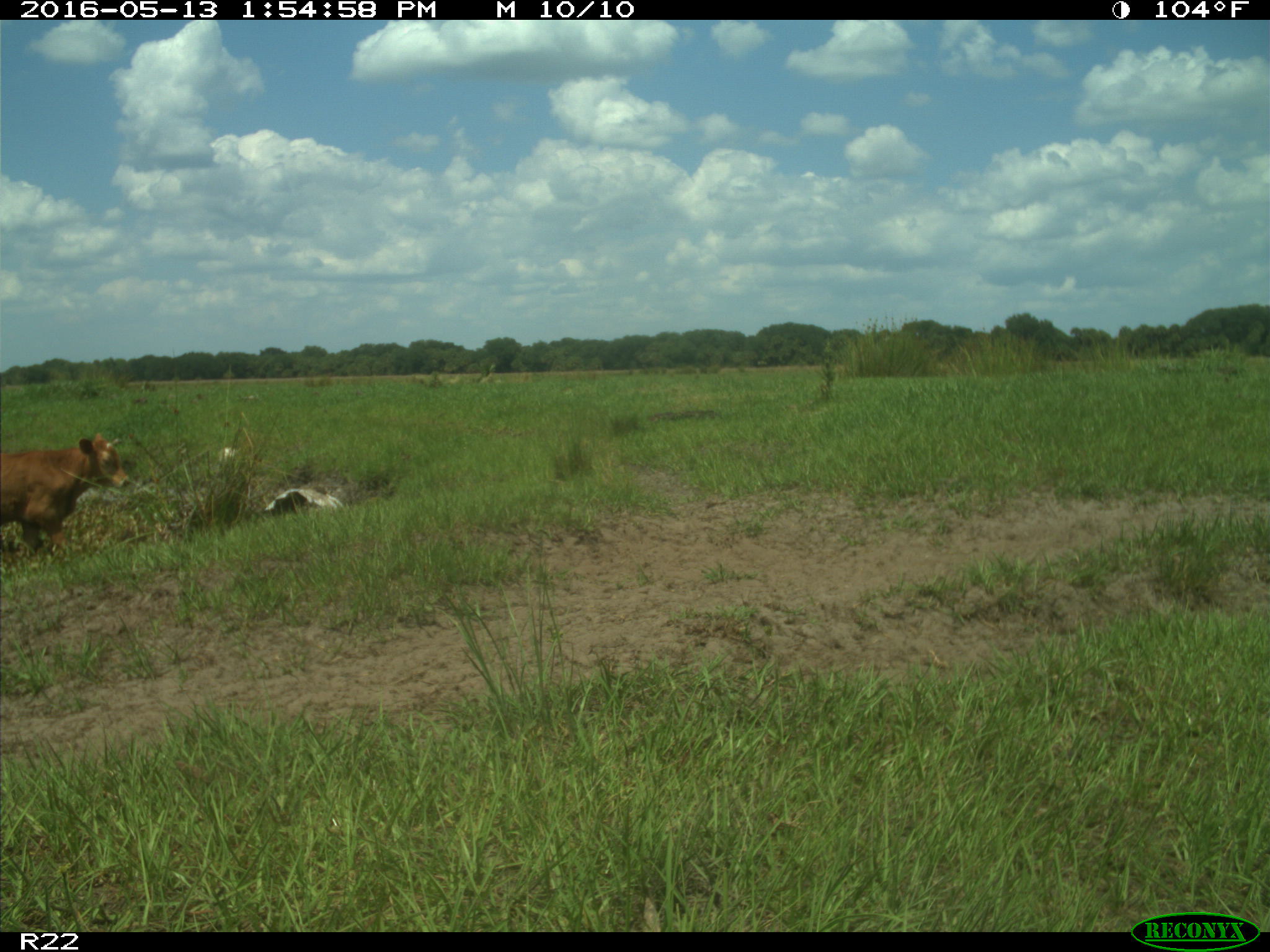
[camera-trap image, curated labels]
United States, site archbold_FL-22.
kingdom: Animalia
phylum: Chordata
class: Mammalia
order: Artiodactyla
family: Bovidae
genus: Bos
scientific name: Bos taurus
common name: domestic cow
Bos taurus (domestic cow).